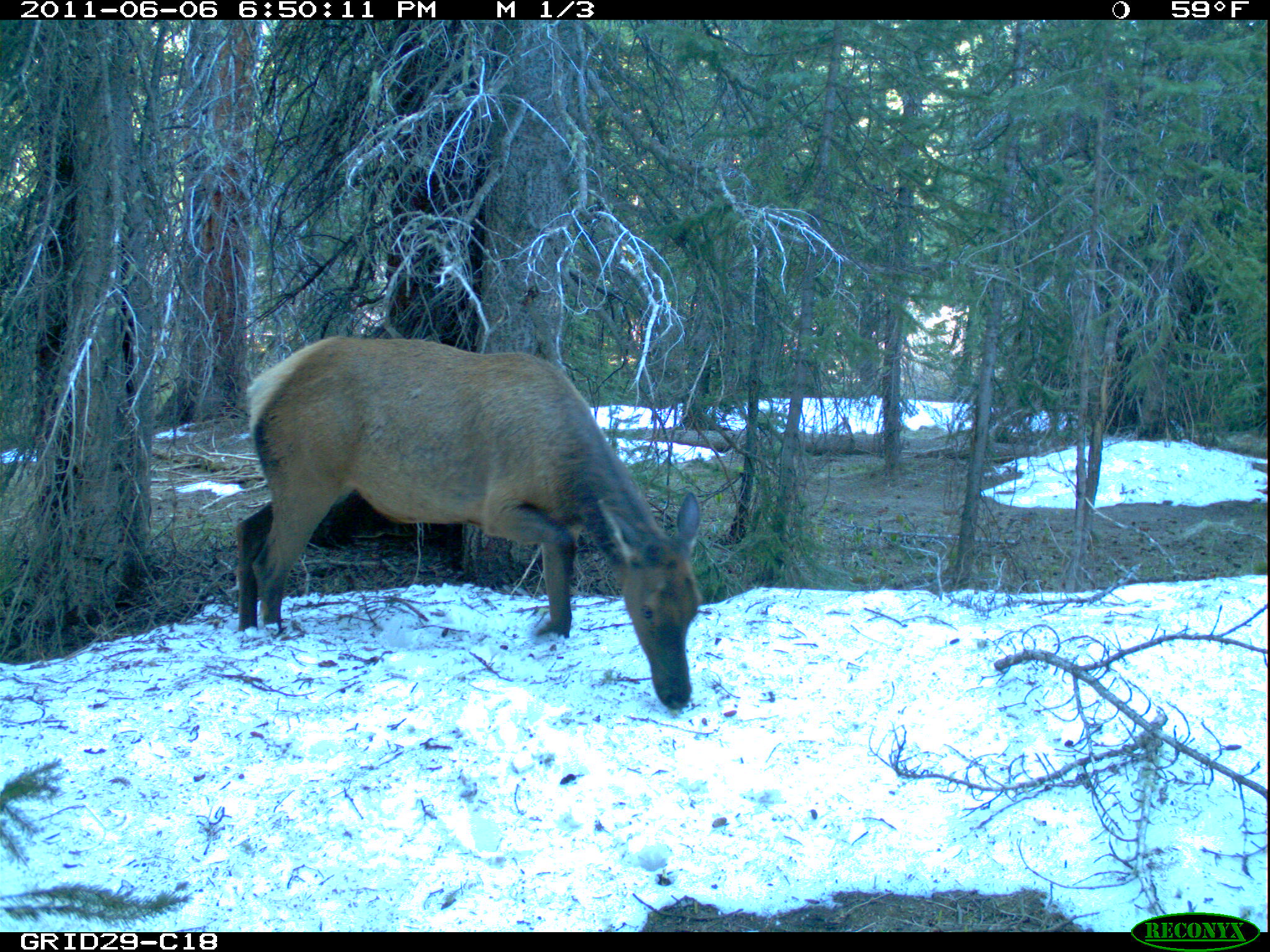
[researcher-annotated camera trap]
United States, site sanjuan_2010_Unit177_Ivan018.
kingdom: Animalia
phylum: Chordata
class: Mammalia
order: Artiodactyla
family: Cervidae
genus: Cervus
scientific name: Cervus elaphus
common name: red deer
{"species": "Cervus elaphus (red deer)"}